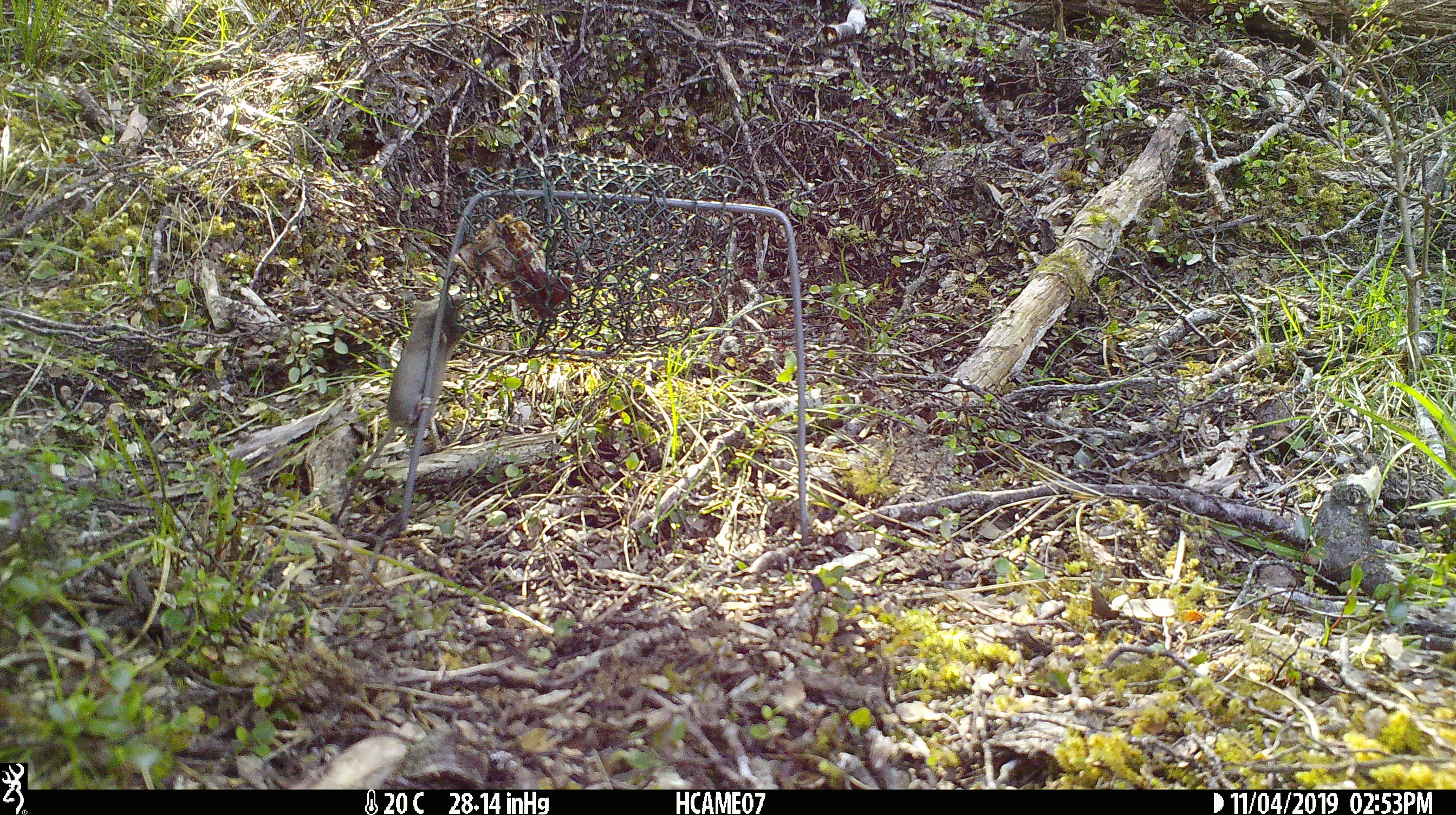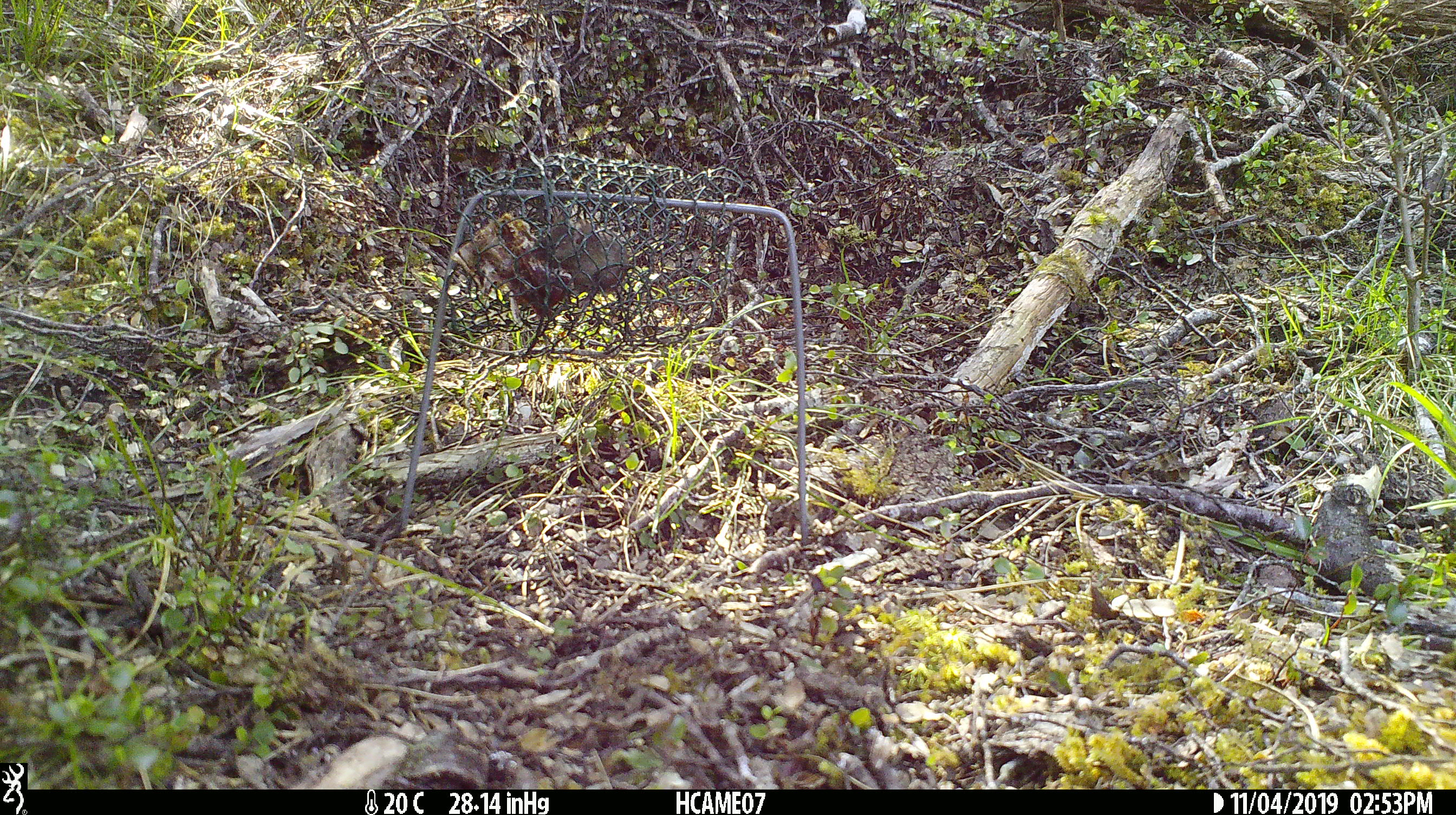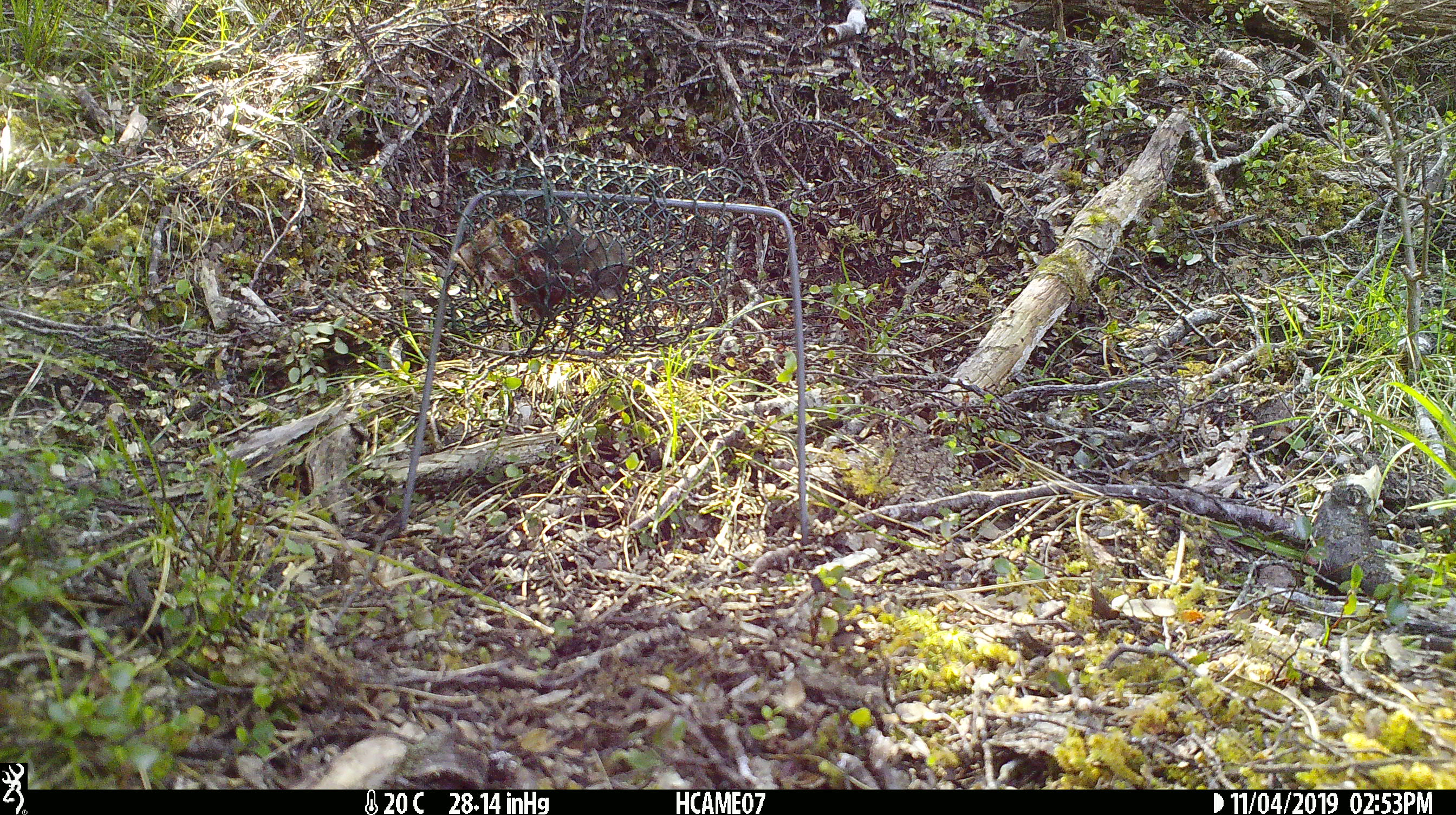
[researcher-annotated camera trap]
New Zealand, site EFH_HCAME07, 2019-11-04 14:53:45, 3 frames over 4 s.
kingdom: Animalia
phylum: Chordata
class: Mammalia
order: Rodentia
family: Muridae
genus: Mus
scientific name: Mus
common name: mouse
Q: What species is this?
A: Mouse (Mus).